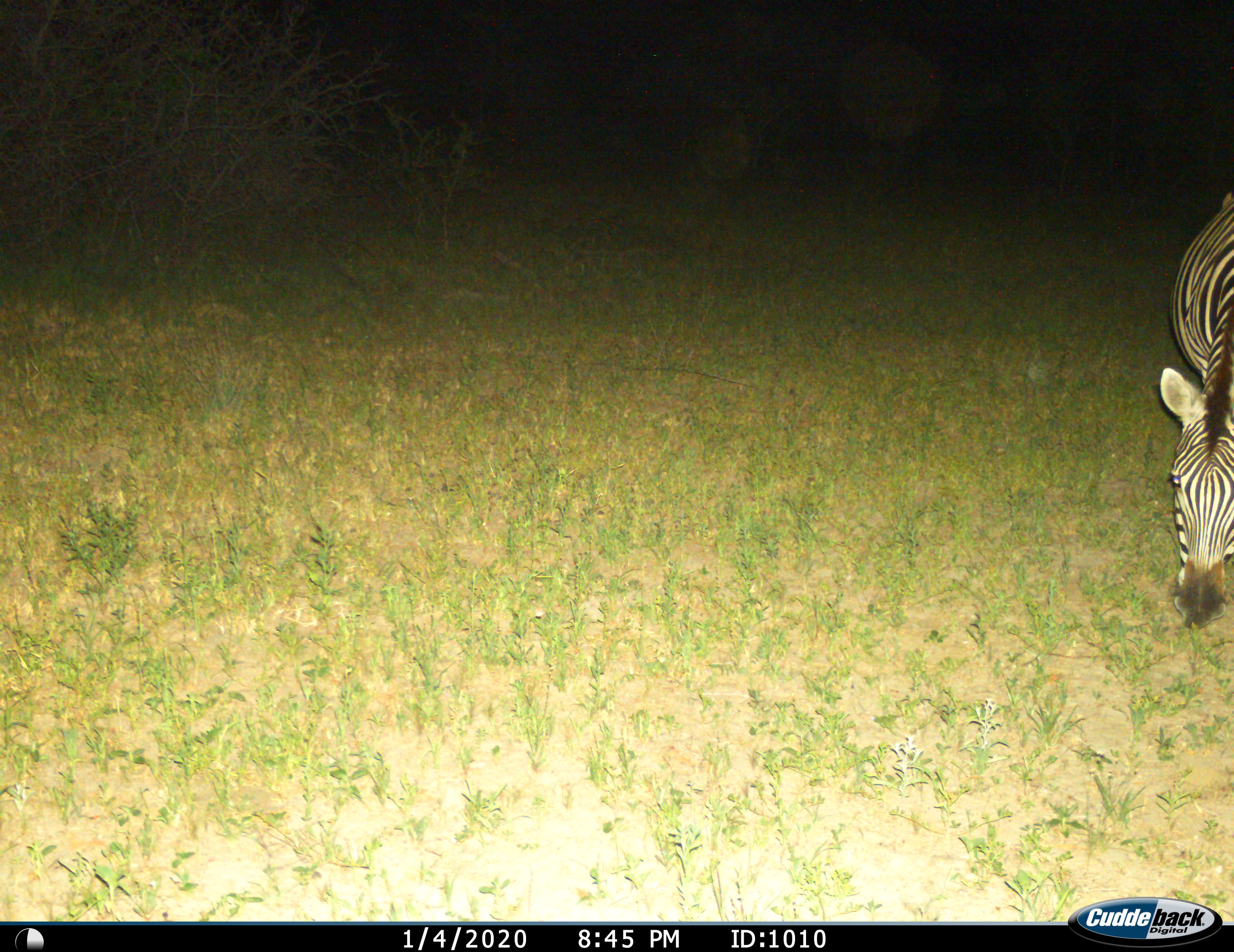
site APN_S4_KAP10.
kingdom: Animalia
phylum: Chordata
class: Mammalia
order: Perissodactyla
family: Equidae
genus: Equus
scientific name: Equus quagga burchellii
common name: burchell's zebra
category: zebraburchells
Zebraburchells (burchell's zebra) (Equus quagga burchellii), count 1. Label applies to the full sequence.